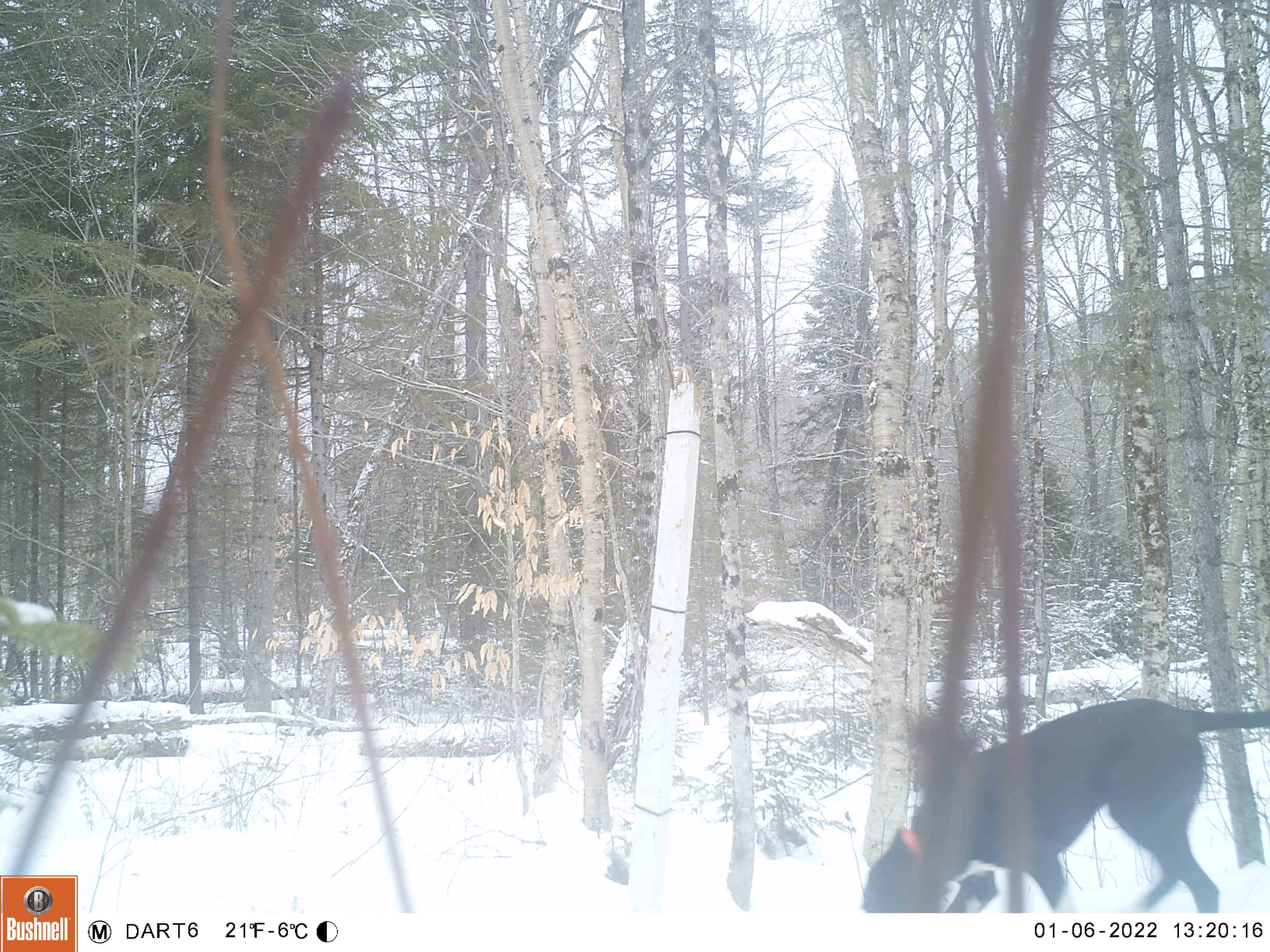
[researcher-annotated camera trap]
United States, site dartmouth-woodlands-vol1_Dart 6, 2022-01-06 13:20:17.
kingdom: Animalia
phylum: Chordata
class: Mammalia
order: Carnivora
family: Canidae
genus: Canis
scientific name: Canis familiaris familiaris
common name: domestic dog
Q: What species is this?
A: Domestic dog (Canis familiaris familiaris).